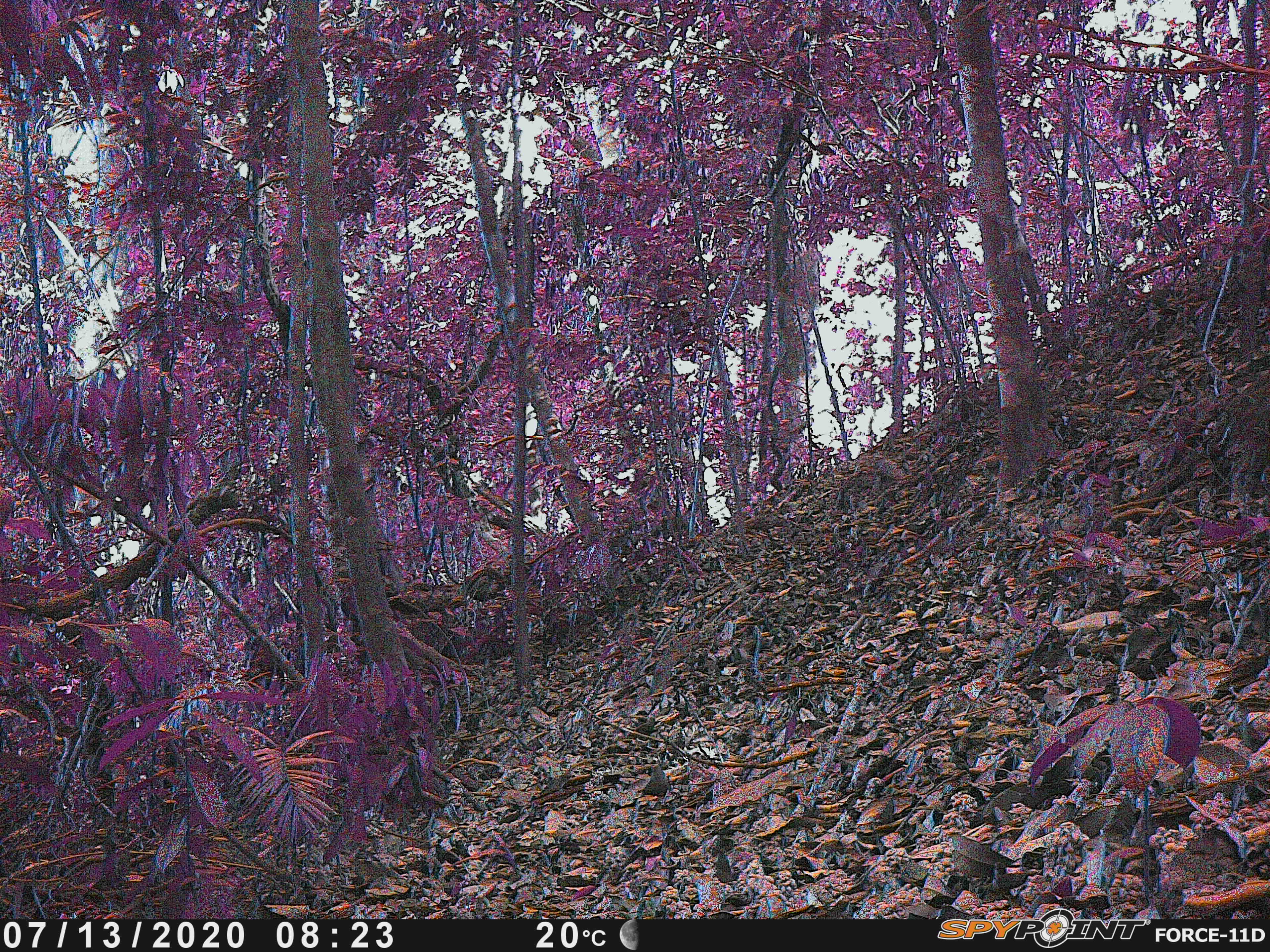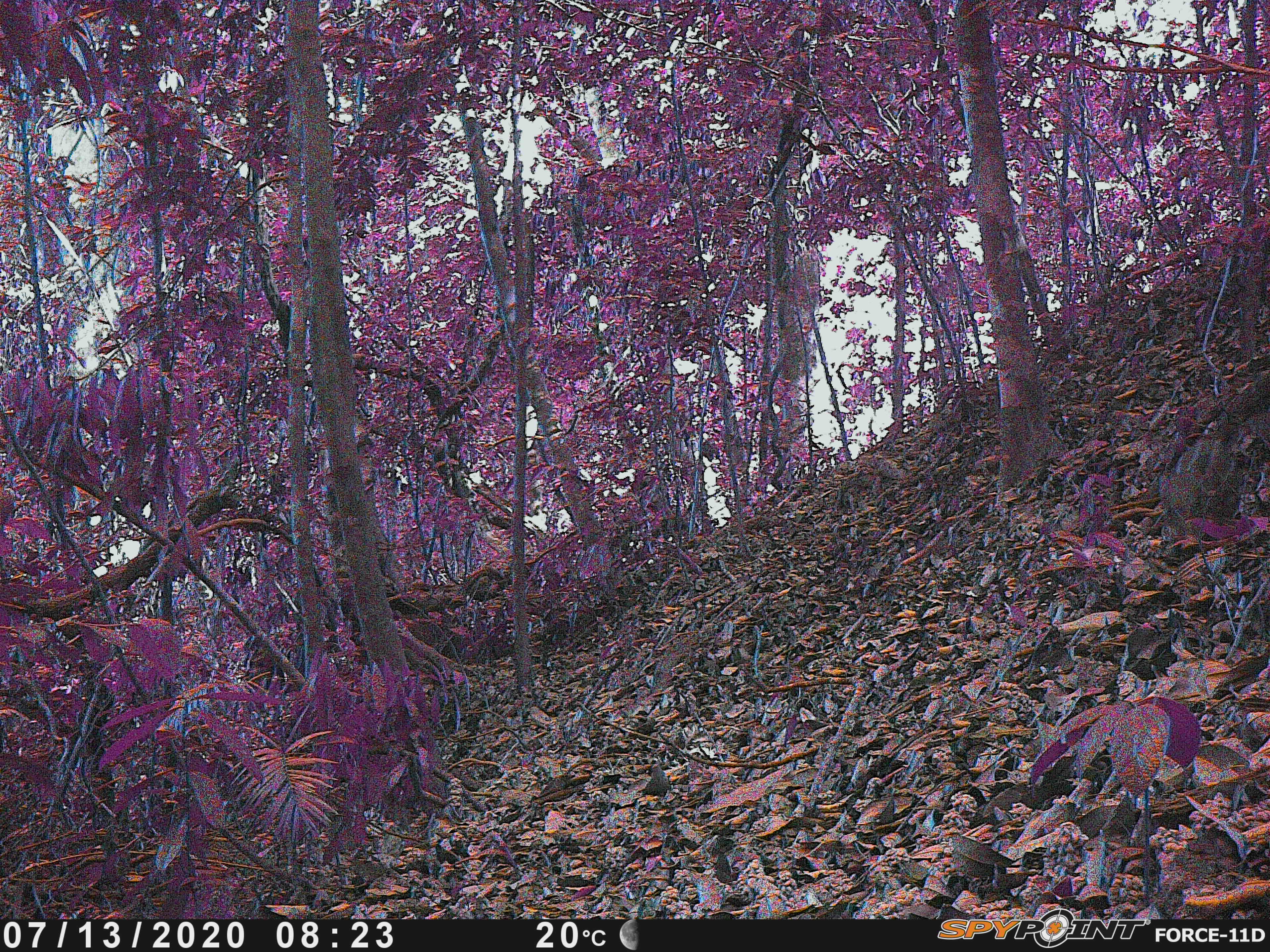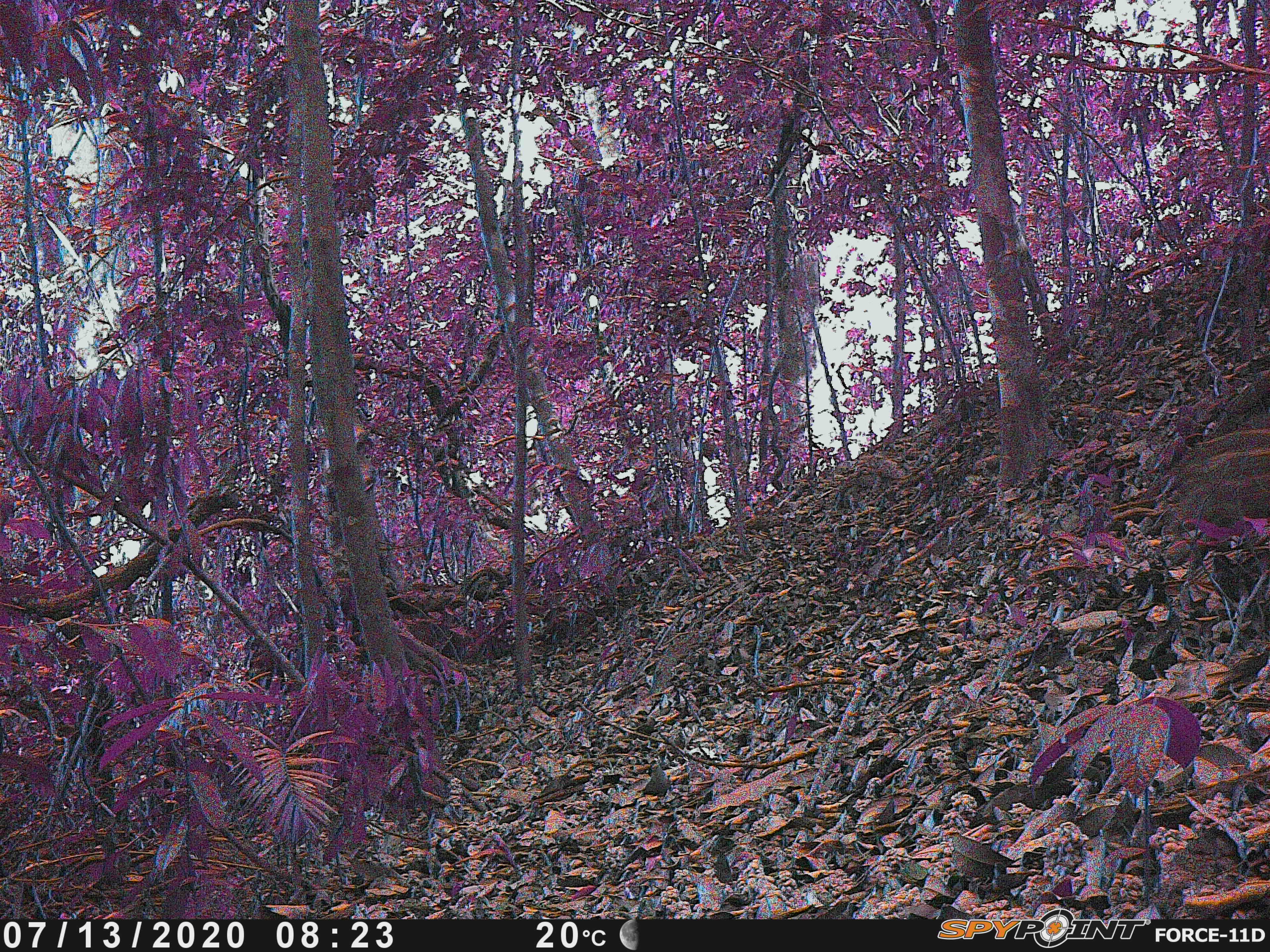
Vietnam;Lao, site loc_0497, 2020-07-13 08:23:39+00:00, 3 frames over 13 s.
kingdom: Animalia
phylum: Chordata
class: Mammalia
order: Artiodactyla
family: Suidae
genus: Sus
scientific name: Sus scrofa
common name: eurasian wild pig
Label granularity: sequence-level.